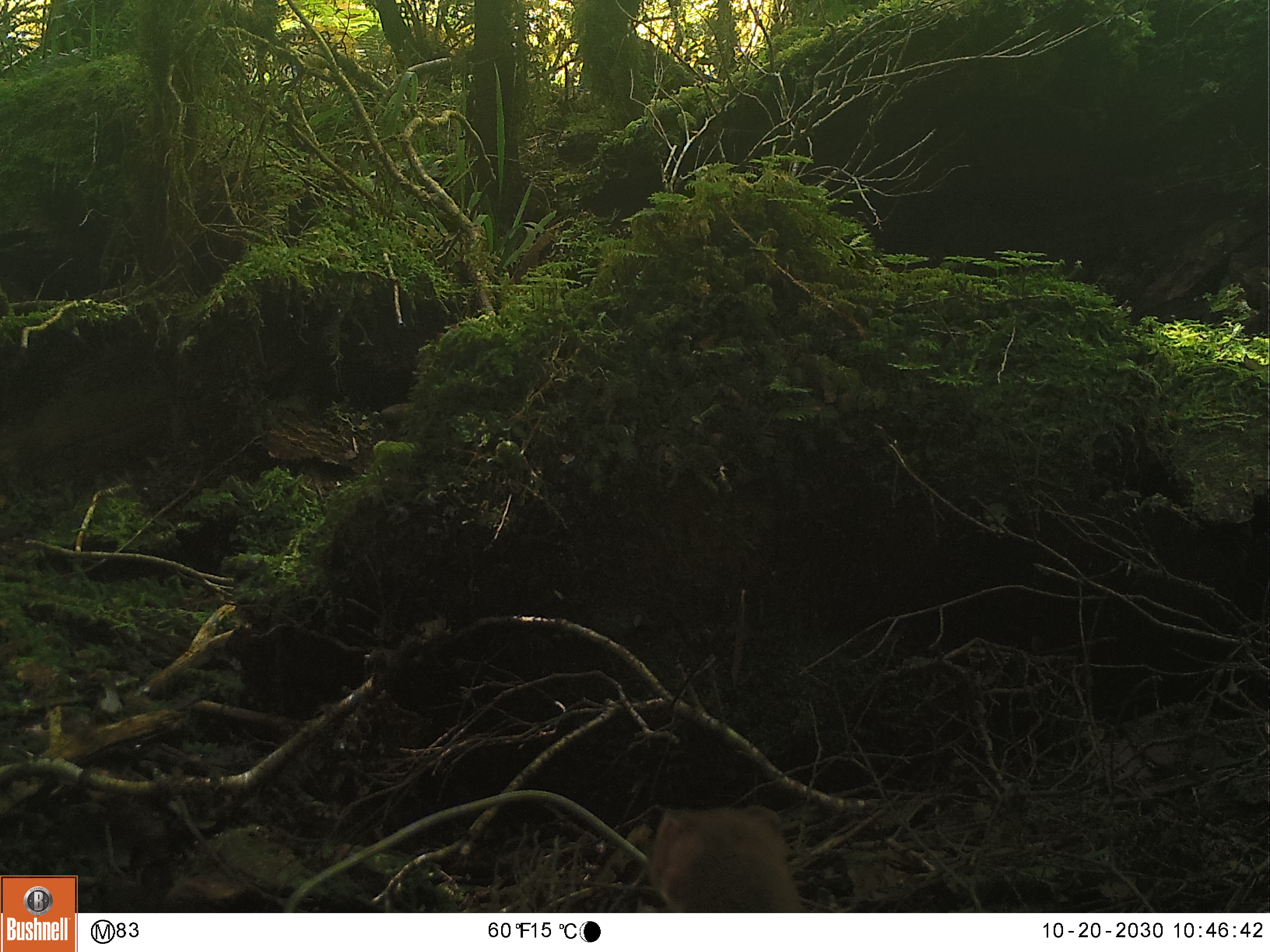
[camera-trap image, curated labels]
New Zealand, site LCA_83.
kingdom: Animalia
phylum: Chordata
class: Mammalia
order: Carnivora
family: Mustelidae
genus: Mustela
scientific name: Mustela erminea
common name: stoat